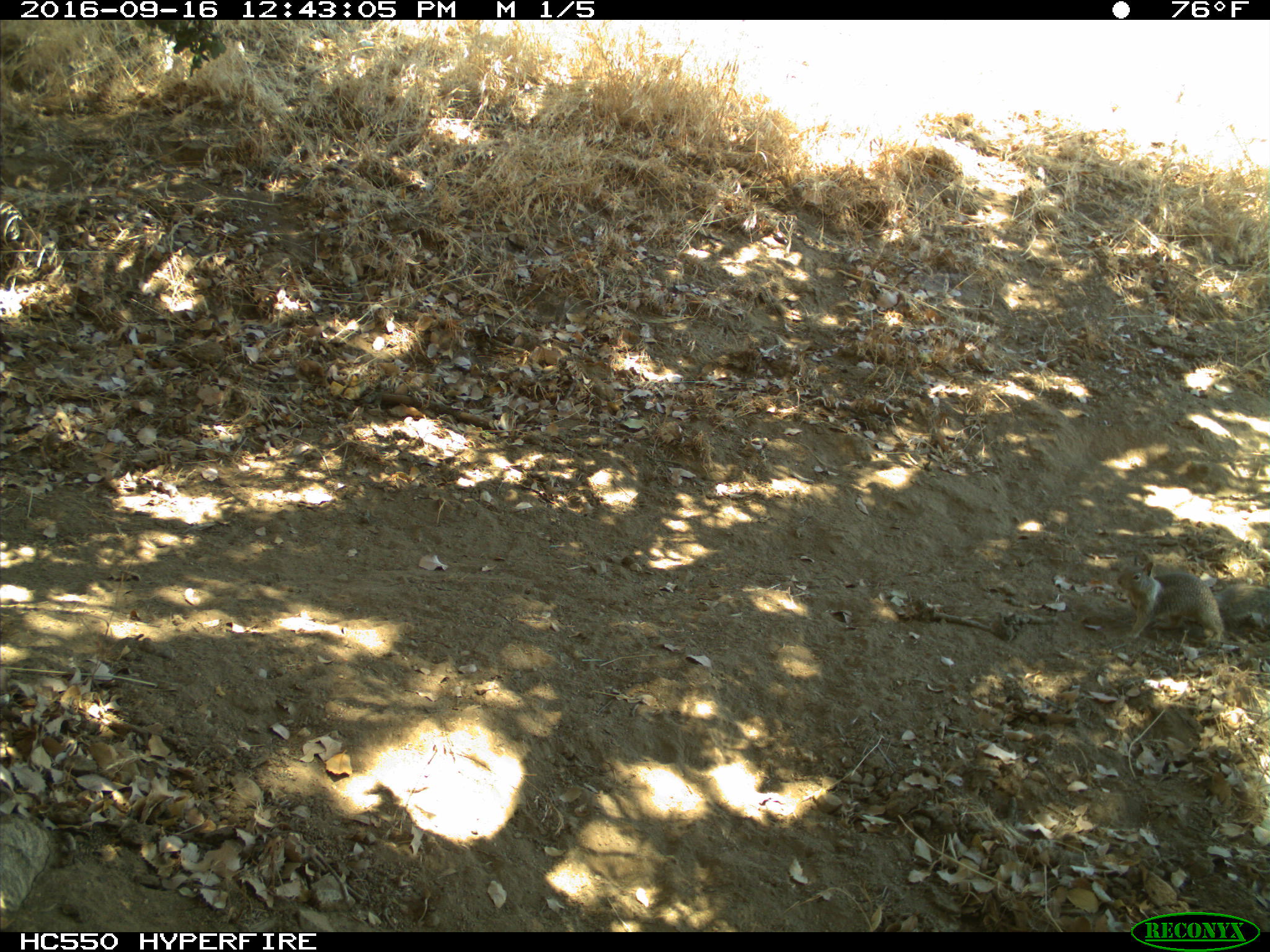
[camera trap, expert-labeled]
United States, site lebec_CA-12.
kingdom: Animalia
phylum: Chordata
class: Mammalia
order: Rodentia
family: Sciuridae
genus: Otospermophilus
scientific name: Otospermophilus beecheyi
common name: california ground squirrel